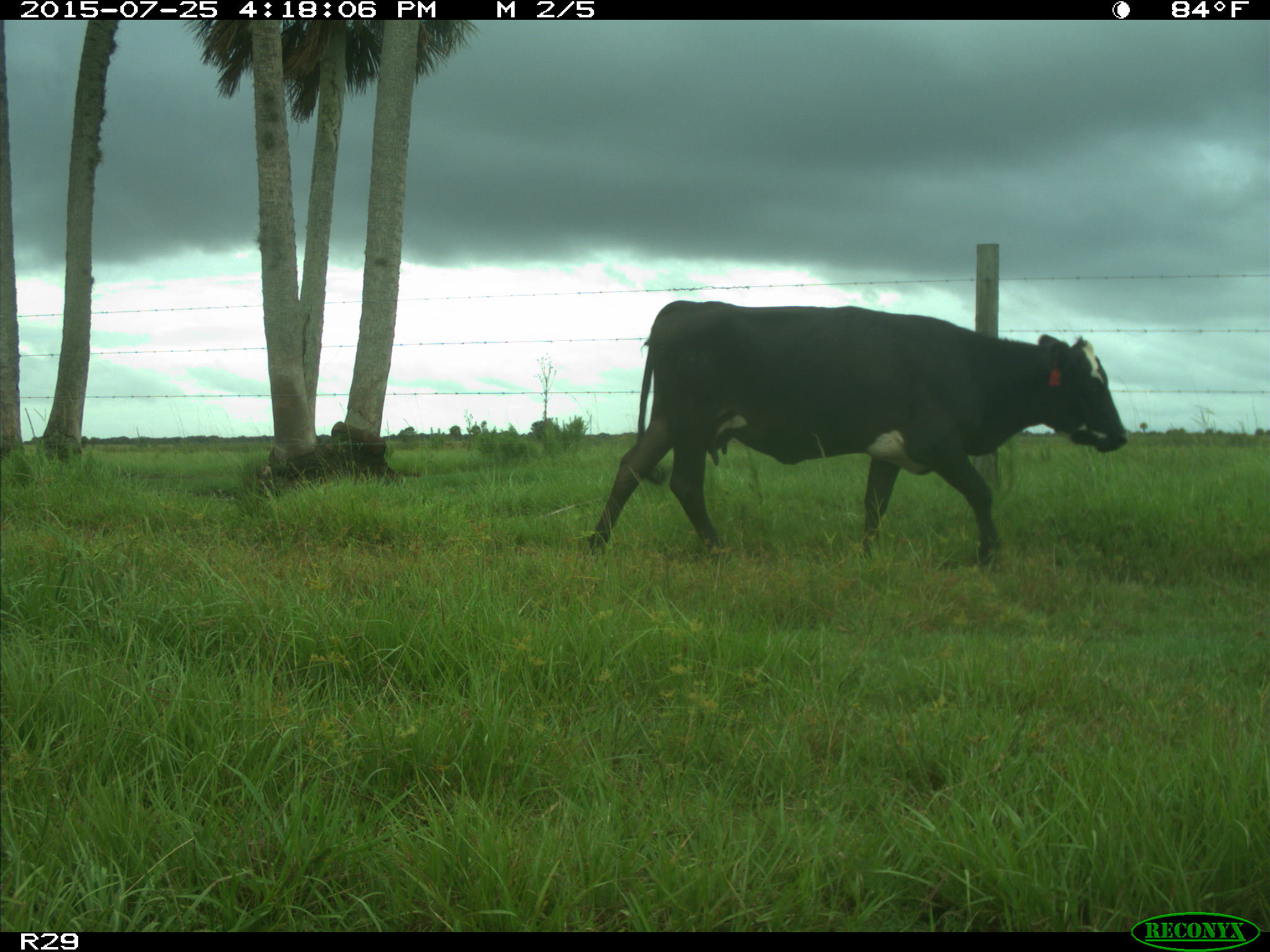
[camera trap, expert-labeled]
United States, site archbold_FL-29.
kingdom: Animalia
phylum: Chordata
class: Mammalia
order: Artiodactyla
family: Bovidae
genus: Bos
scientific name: Bos taurus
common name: domestic cow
Bos taurus (domestic cow).